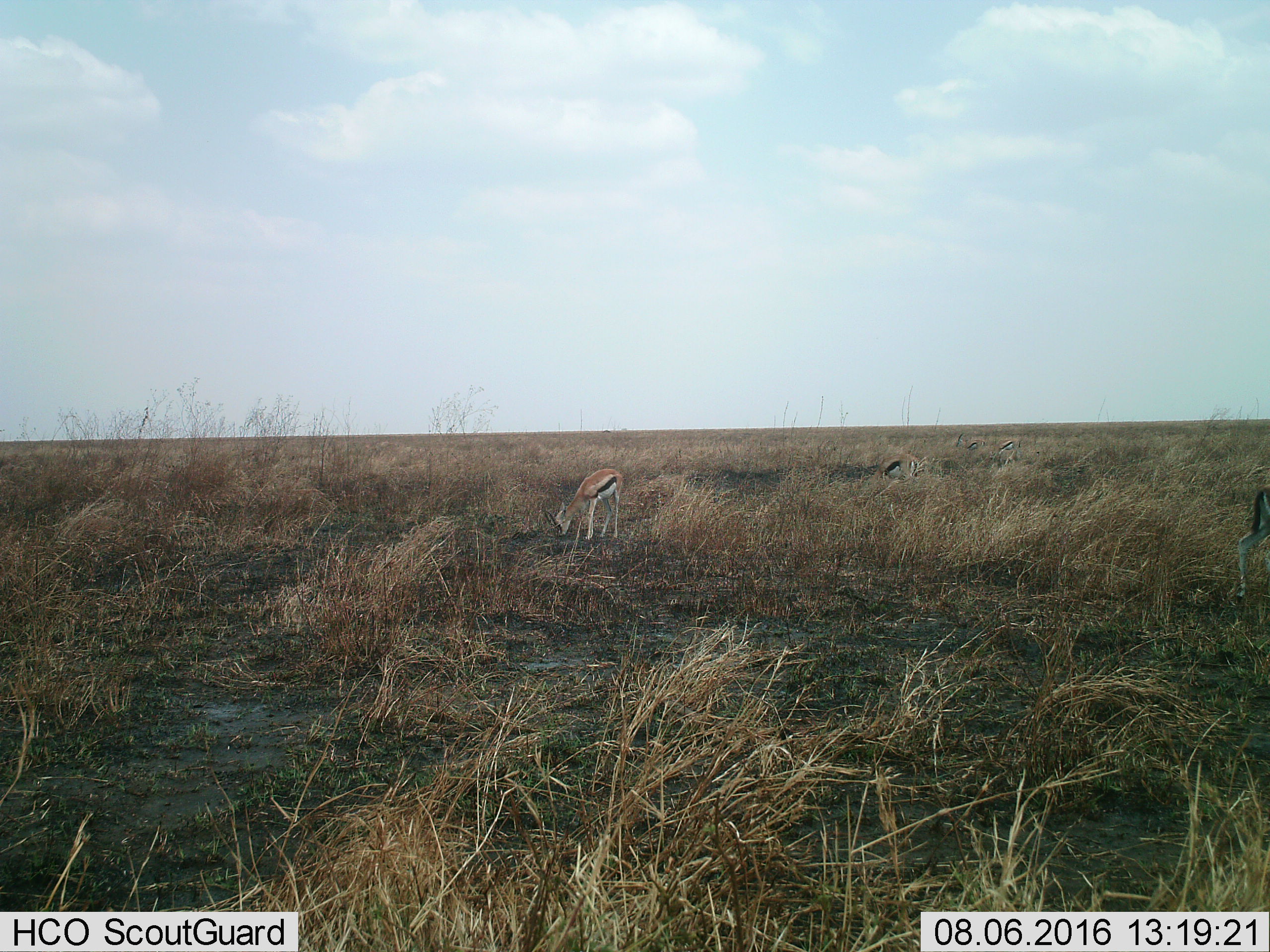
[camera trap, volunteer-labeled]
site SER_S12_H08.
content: unidentified animal